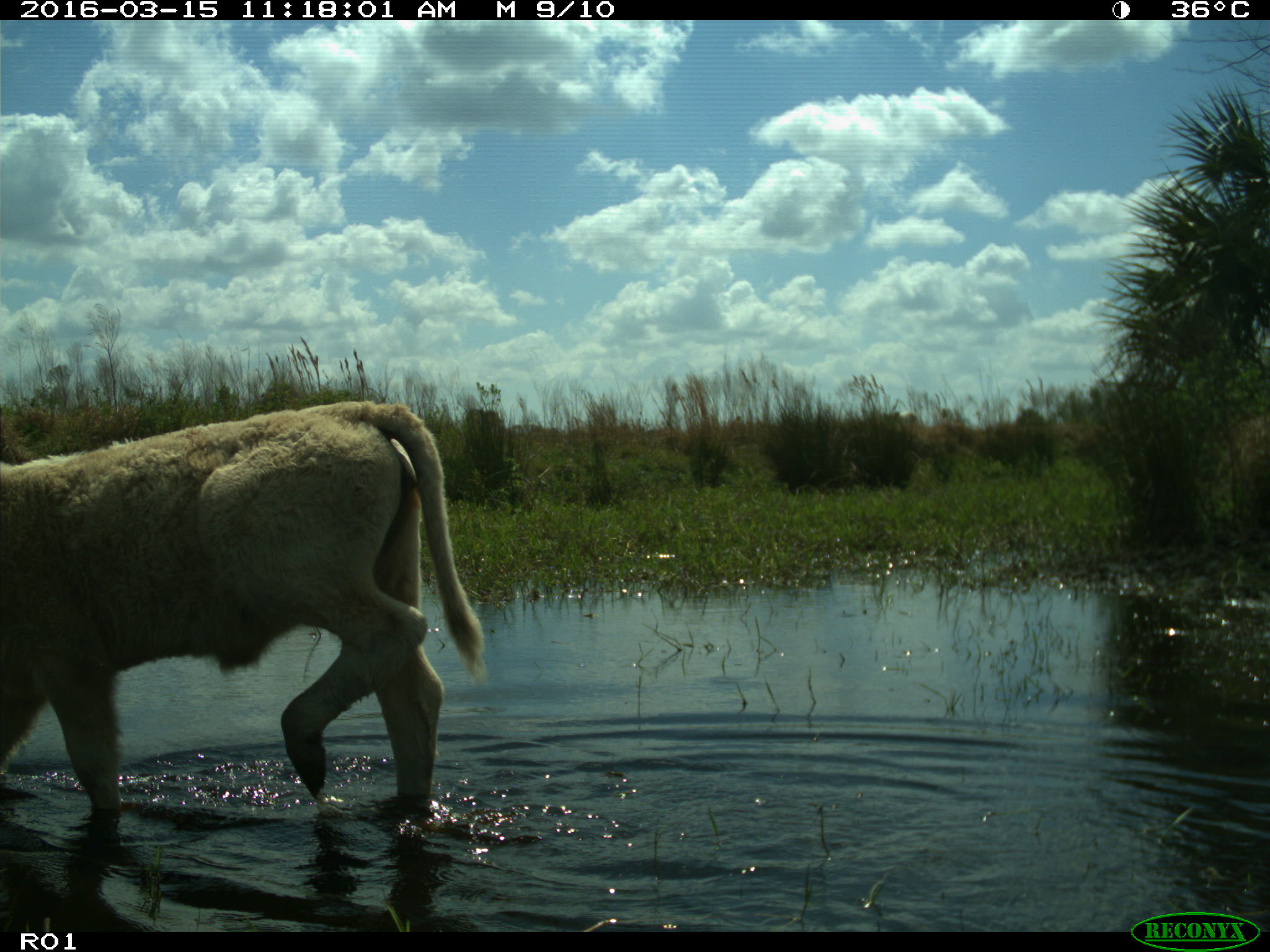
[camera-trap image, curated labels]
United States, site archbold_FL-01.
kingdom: Animalia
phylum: Chordata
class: Mammalia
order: Artiodactyla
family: Bovidae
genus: Bos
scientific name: Bos taurus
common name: domestic cow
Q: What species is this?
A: Bos taurus (domestic cow).